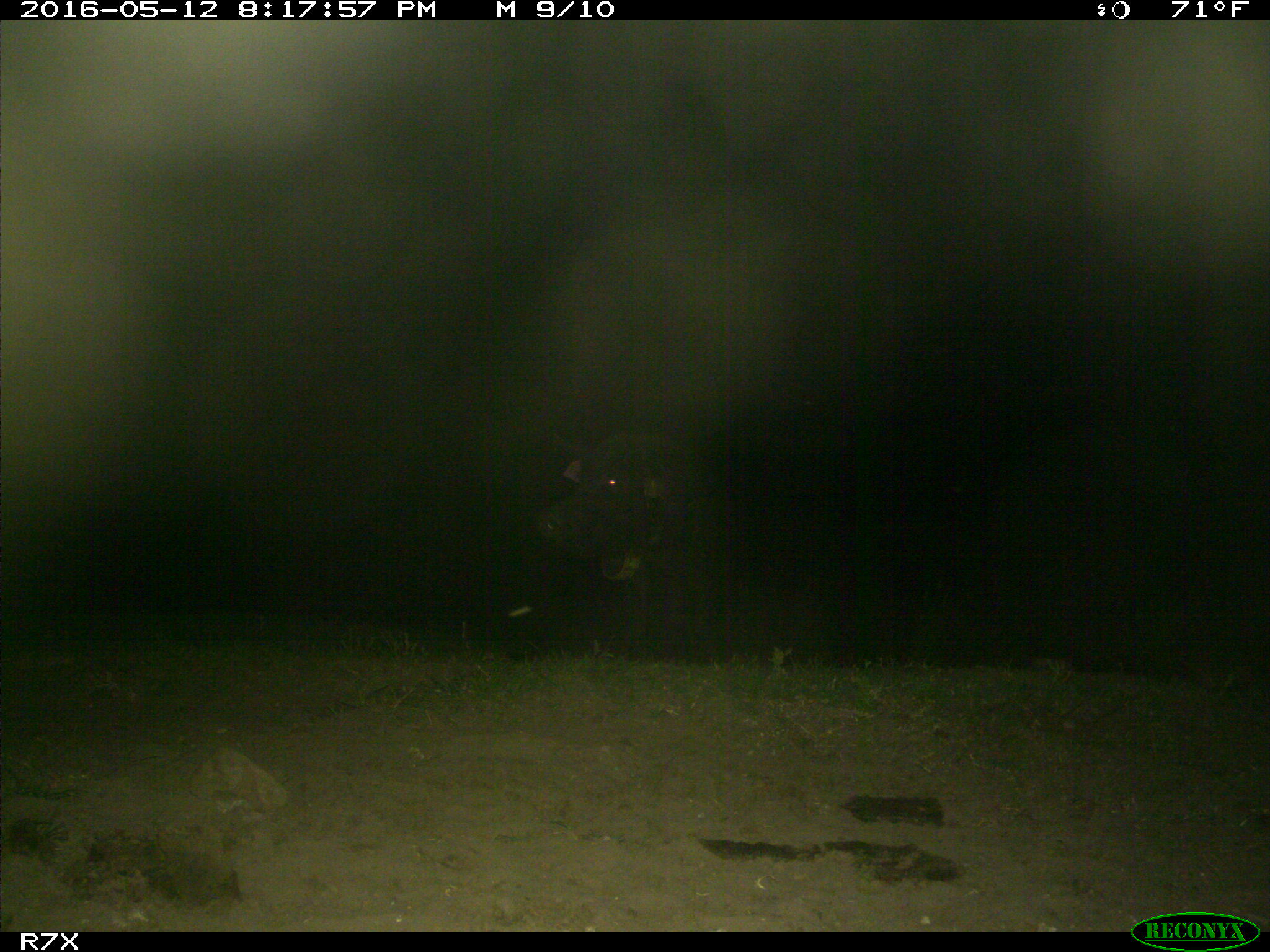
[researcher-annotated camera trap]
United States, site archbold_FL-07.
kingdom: Animalia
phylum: Chordata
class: Mammalia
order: Artiodactyla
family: Suidae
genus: Sus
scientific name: Sus scrofa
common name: wild boar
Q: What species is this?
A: Sus scrofa (wild boar).